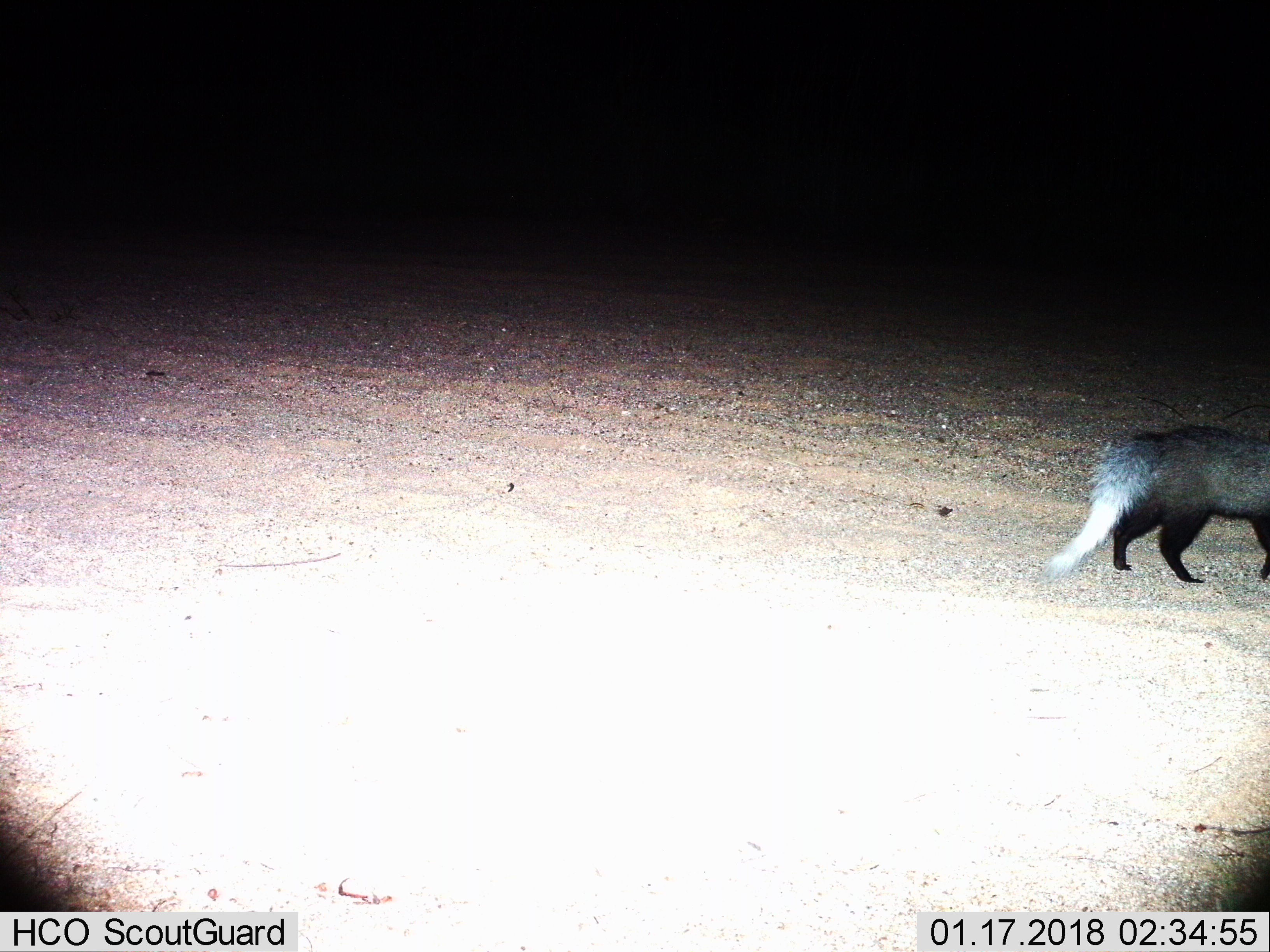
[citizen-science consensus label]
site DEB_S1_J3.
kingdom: Animalia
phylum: Chordata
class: Mammalia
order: Carnivora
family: Herpestidae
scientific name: Herpestidae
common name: mongoose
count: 1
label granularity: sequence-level